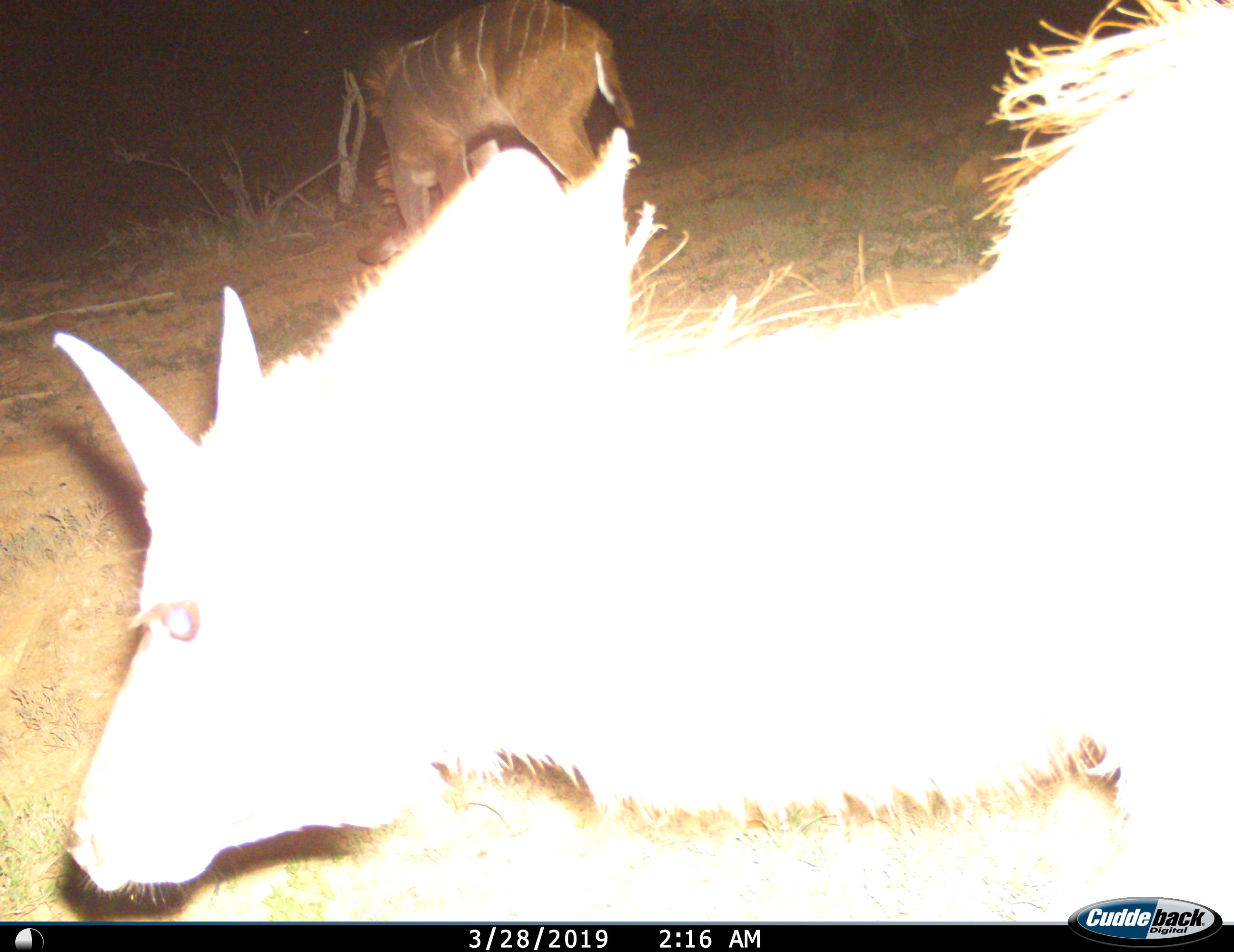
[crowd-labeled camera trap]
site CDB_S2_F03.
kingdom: Animalia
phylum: Chordata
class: Mammalia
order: Artiodactyla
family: Bovidae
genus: Tragelaphus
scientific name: Tragelaphus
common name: kudu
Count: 2.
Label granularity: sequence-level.